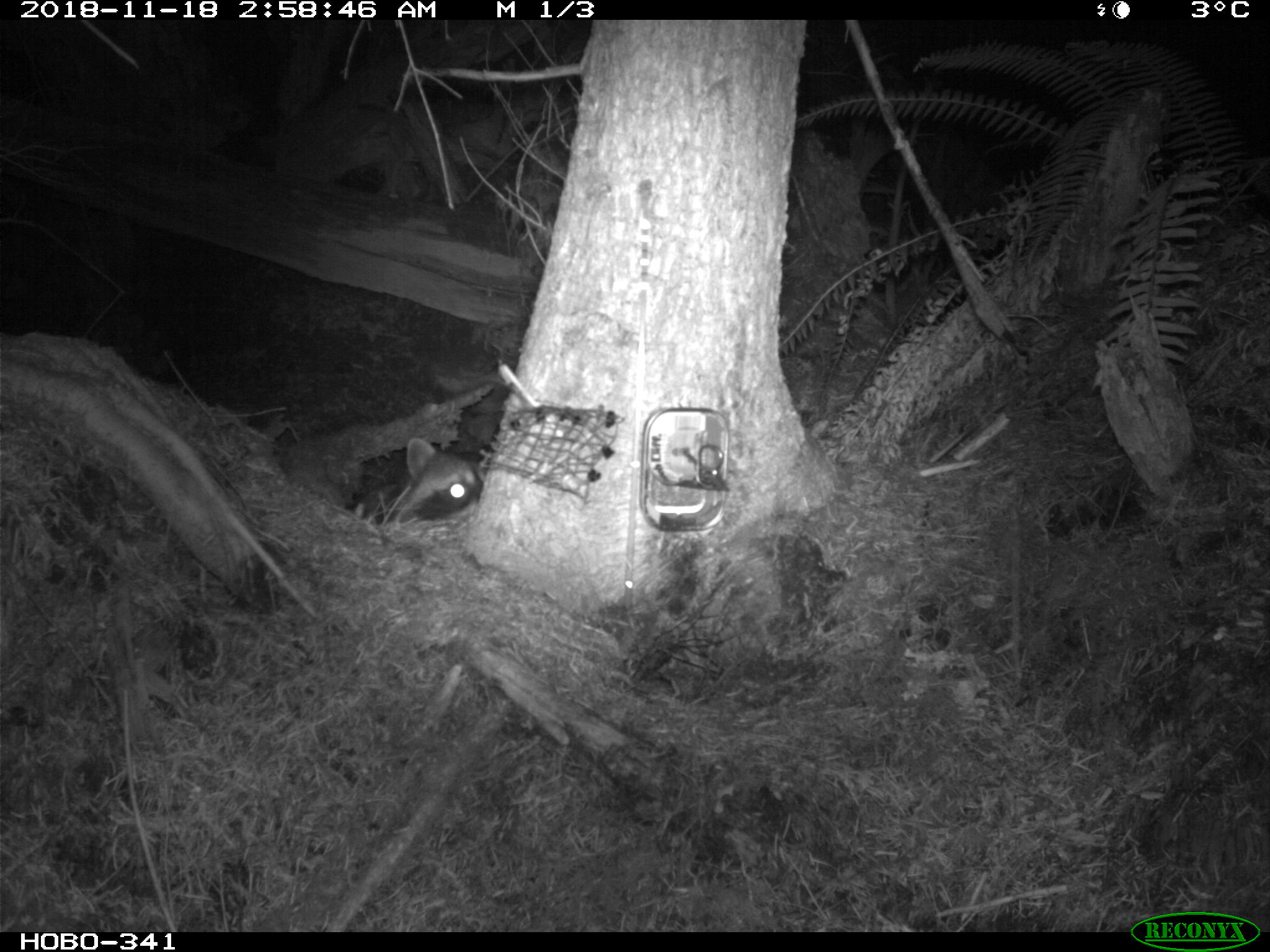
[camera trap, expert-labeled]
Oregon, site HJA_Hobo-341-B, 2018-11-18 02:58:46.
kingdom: Animalia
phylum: Chordata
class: Mammalia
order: Carnivora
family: Procyonidae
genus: Procyon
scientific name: Procyon lotor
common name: northern raccoon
Northern raccoon (Procyon lotor).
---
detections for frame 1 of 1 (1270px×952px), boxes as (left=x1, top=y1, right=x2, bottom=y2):
northern raccoon: (left=358, top=408, right=597, bottom=599)